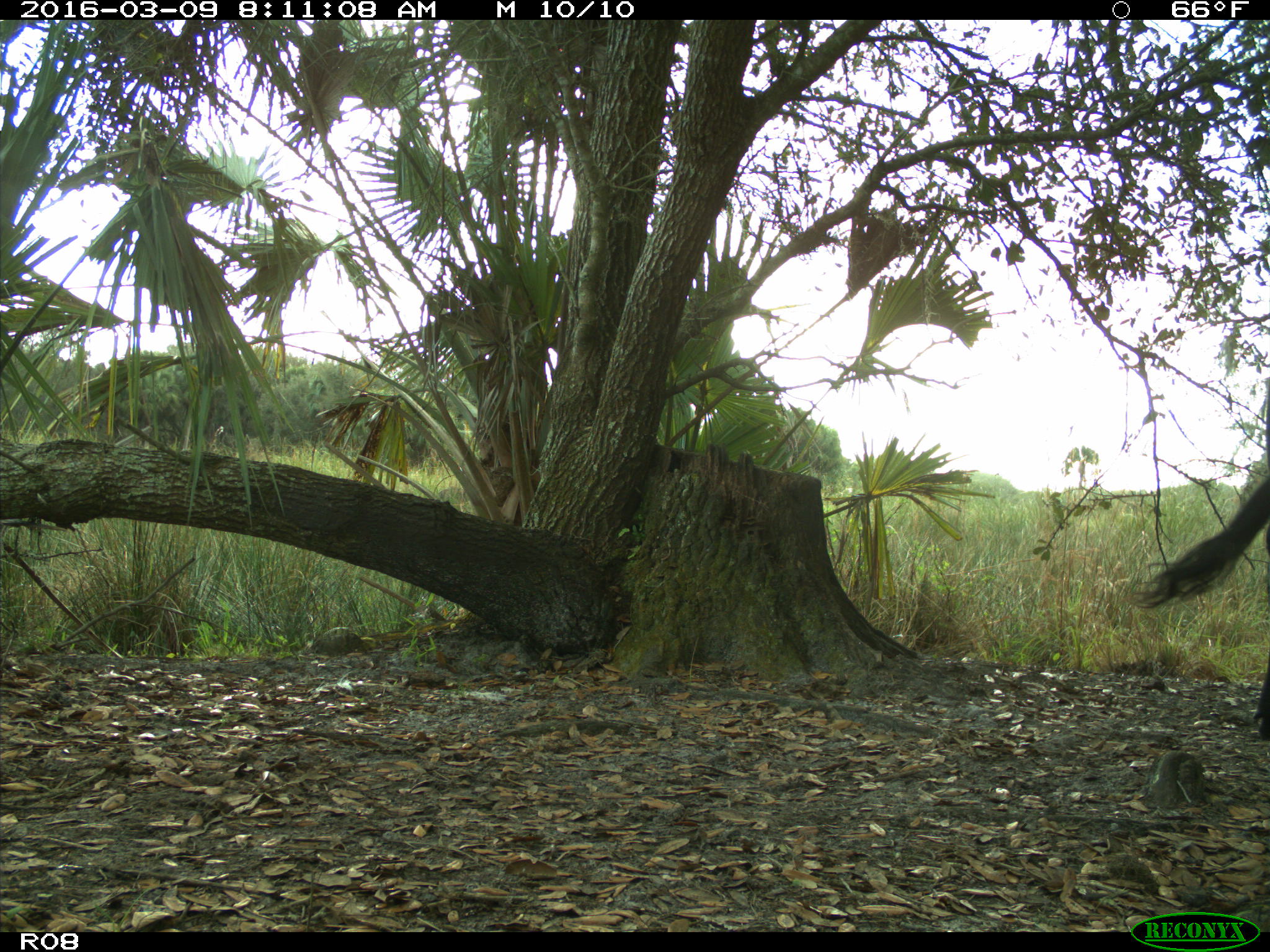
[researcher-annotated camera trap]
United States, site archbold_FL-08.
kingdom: Animalia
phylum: Chordata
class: Mammalia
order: Artiodactyla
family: Bovidae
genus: Bos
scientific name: Bos taurus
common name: domestic cow